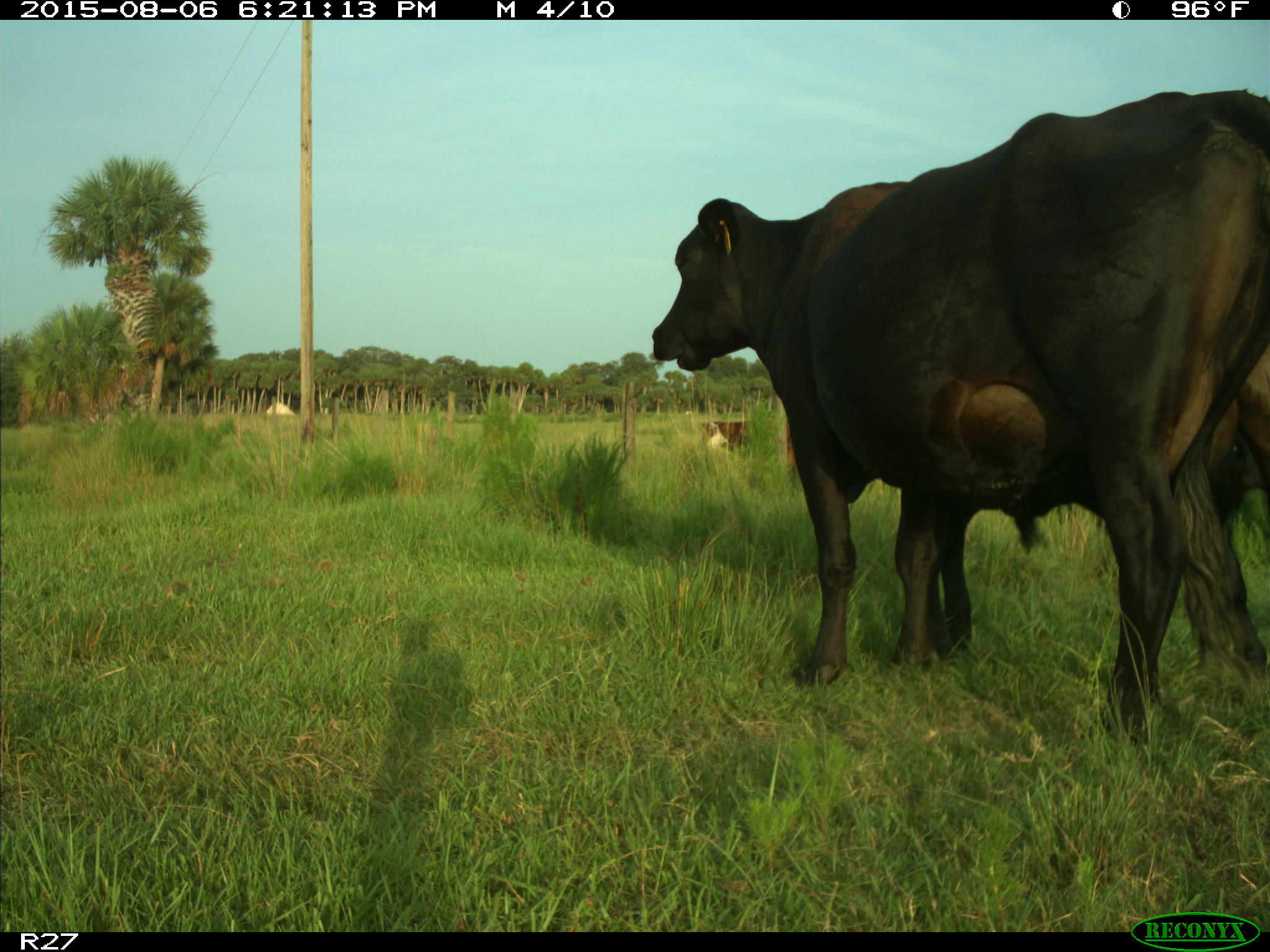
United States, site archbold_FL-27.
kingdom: Animalia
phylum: Chordata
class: Mammalia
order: Artiodactyla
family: Bovidae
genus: Bos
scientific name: Bos taurus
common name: domestic cow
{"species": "Bos taurus (domestic cow)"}